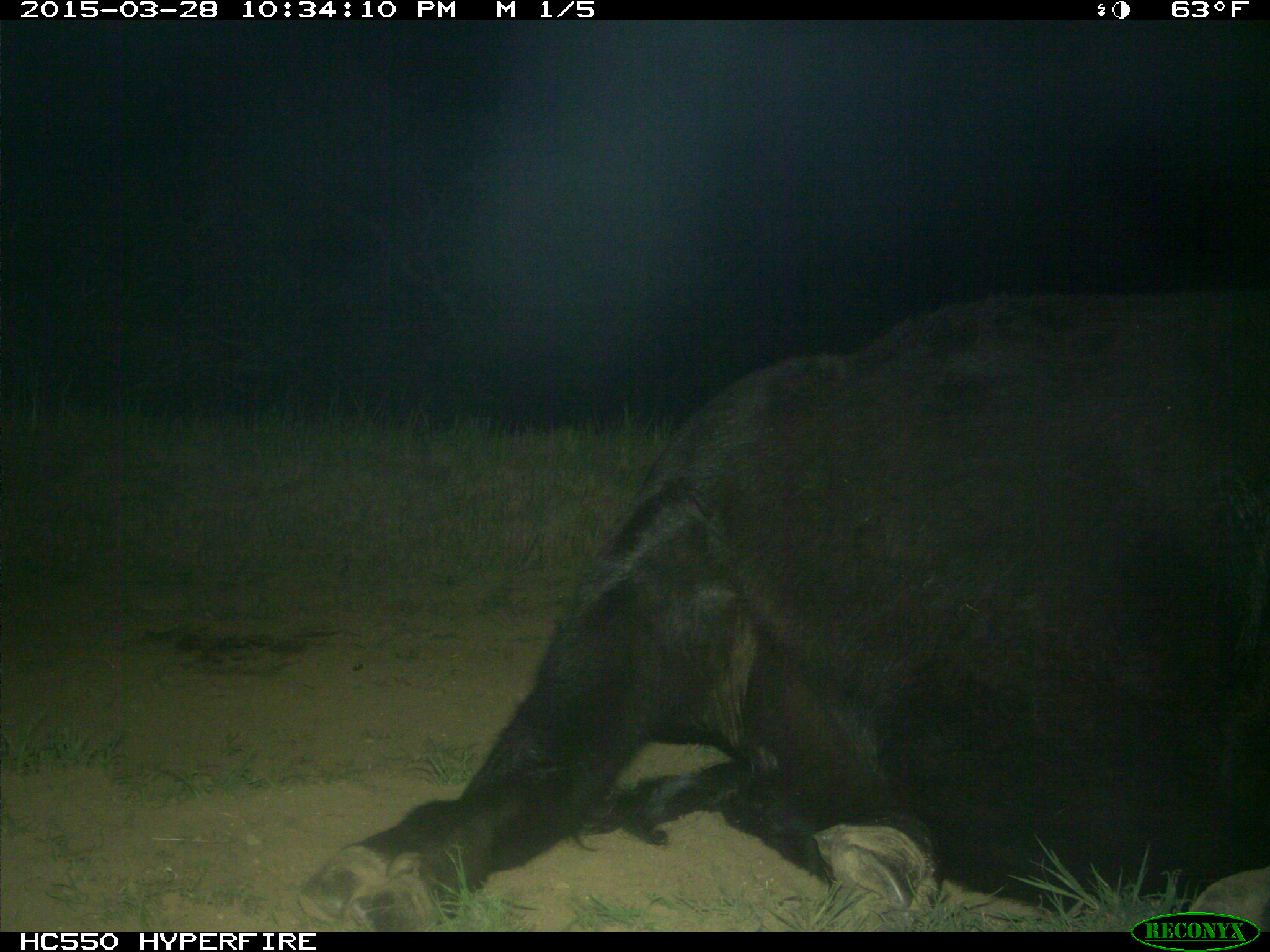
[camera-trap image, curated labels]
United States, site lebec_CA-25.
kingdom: Animalia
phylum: Chordata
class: Mammalia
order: Artiodactyla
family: Bovidae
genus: Bos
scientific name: Bos taurus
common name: domestic cow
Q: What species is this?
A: Bos taurus (domestic cow).